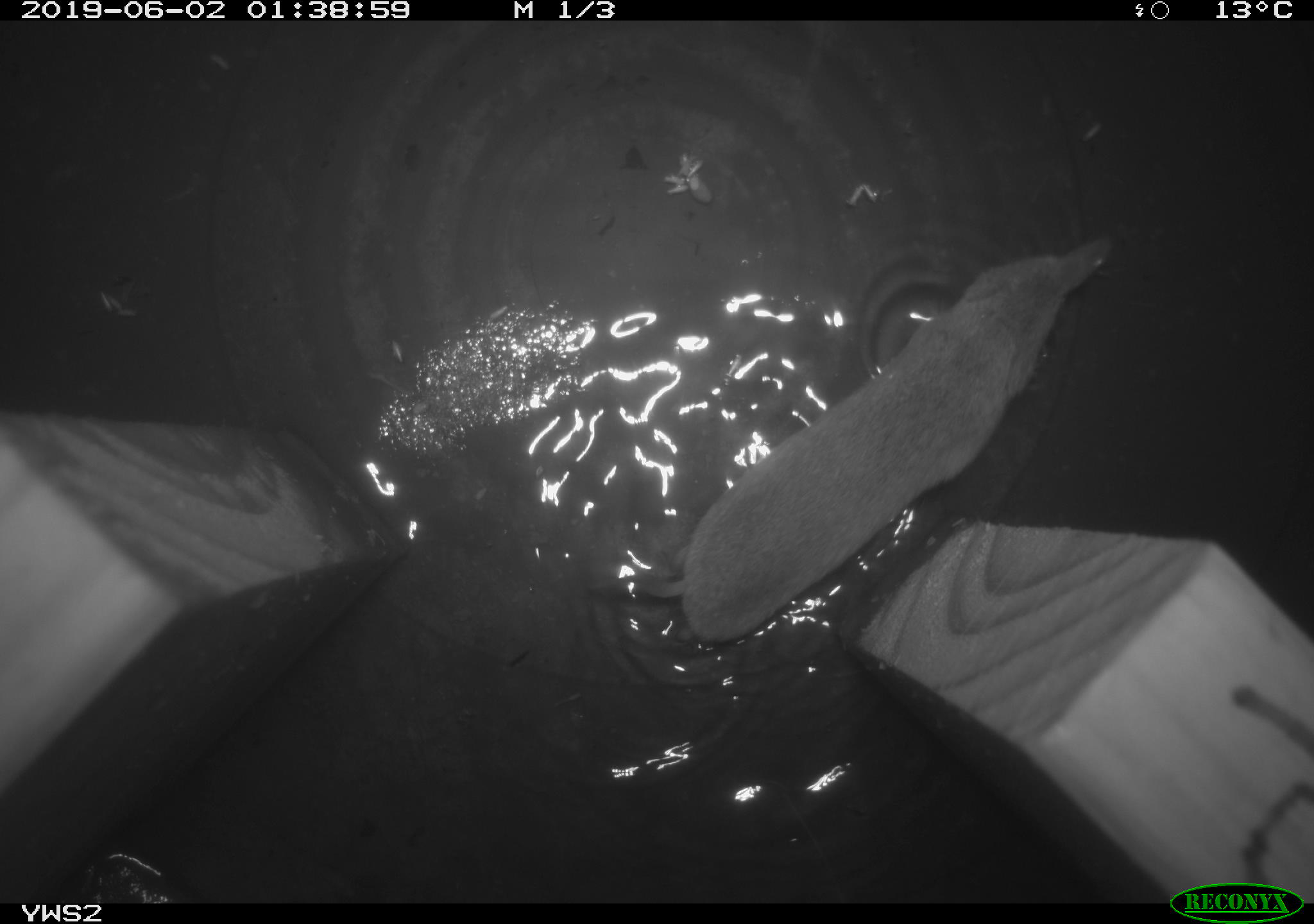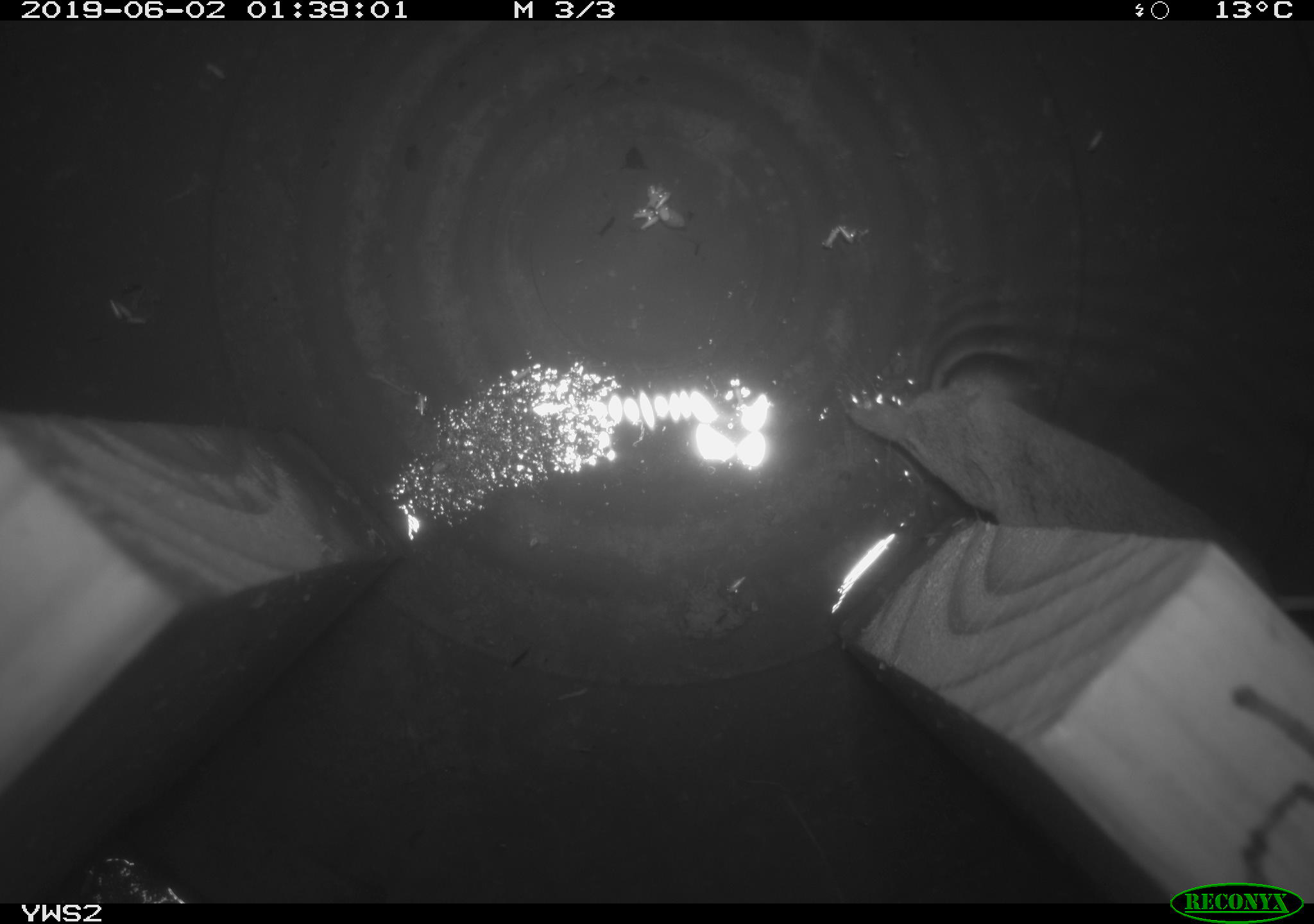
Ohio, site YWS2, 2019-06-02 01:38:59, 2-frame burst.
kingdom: Animalia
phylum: Chordata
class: Mammalia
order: Eulipotyphla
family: Soricidae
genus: Sorex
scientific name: Sorex cinereus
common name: masked shrew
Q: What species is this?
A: Masked shrew (Sorex cinereus).